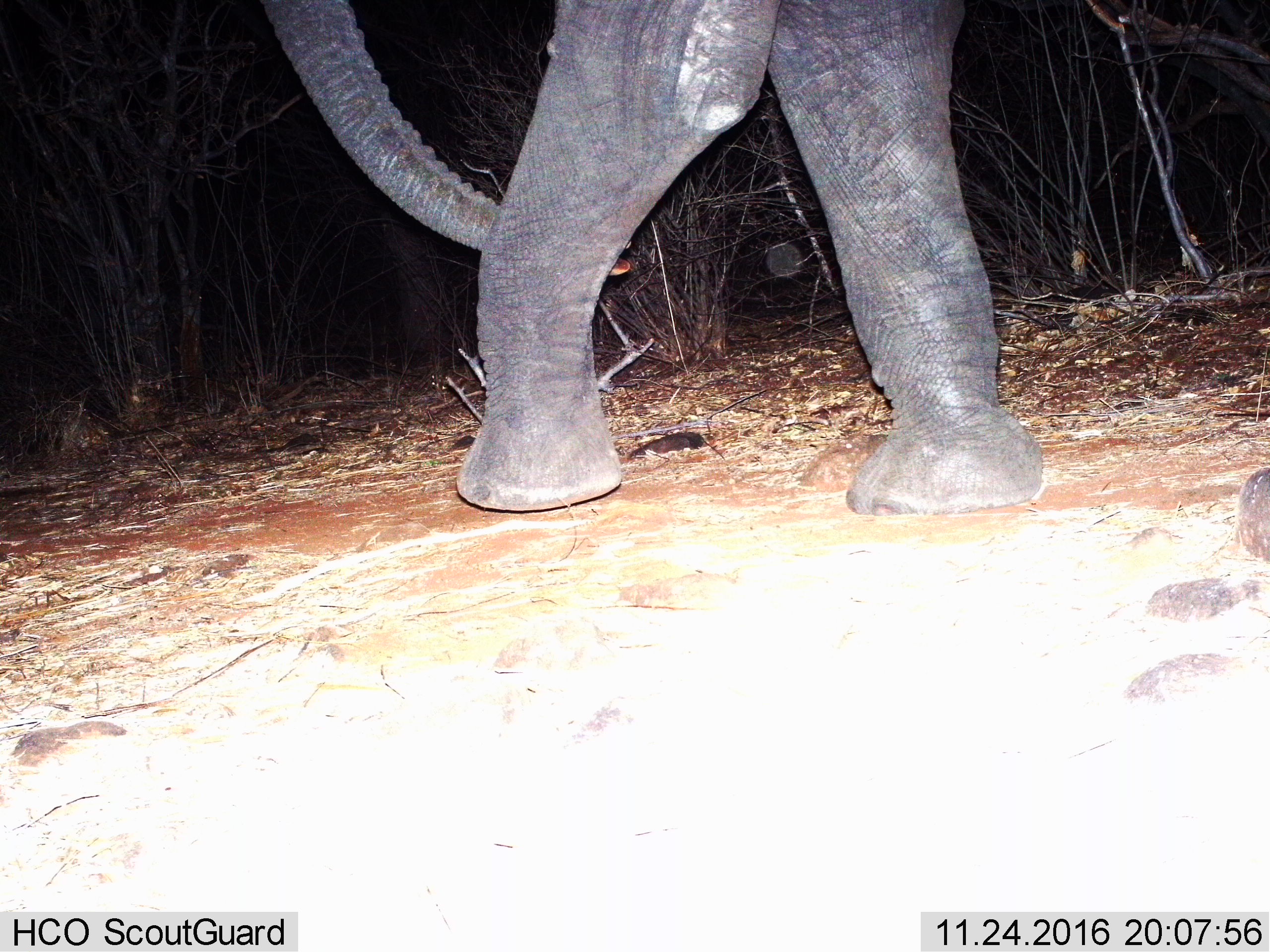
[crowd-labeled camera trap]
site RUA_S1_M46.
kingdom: Animalia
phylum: Chordata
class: Mammalia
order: Proboscidea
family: Elephantidae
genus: Loxodonta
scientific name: Loxodonta africana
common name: african bush elephant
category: elephant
Elephant (african bush elephant) (Loxodonta africana), count 1. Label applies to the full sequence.